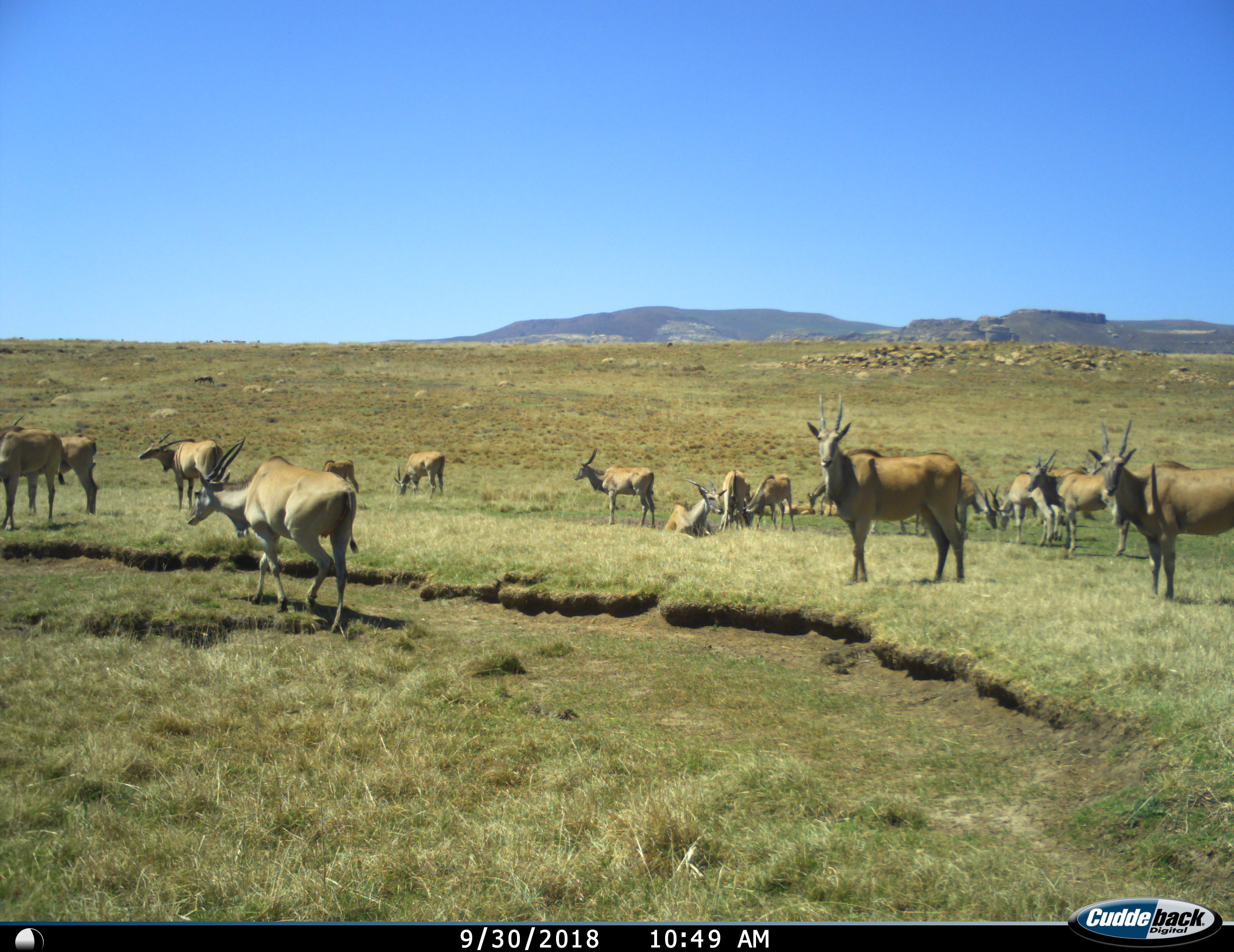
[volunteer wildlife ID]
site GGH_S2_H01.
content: unidentified animal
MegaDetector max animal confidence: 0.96